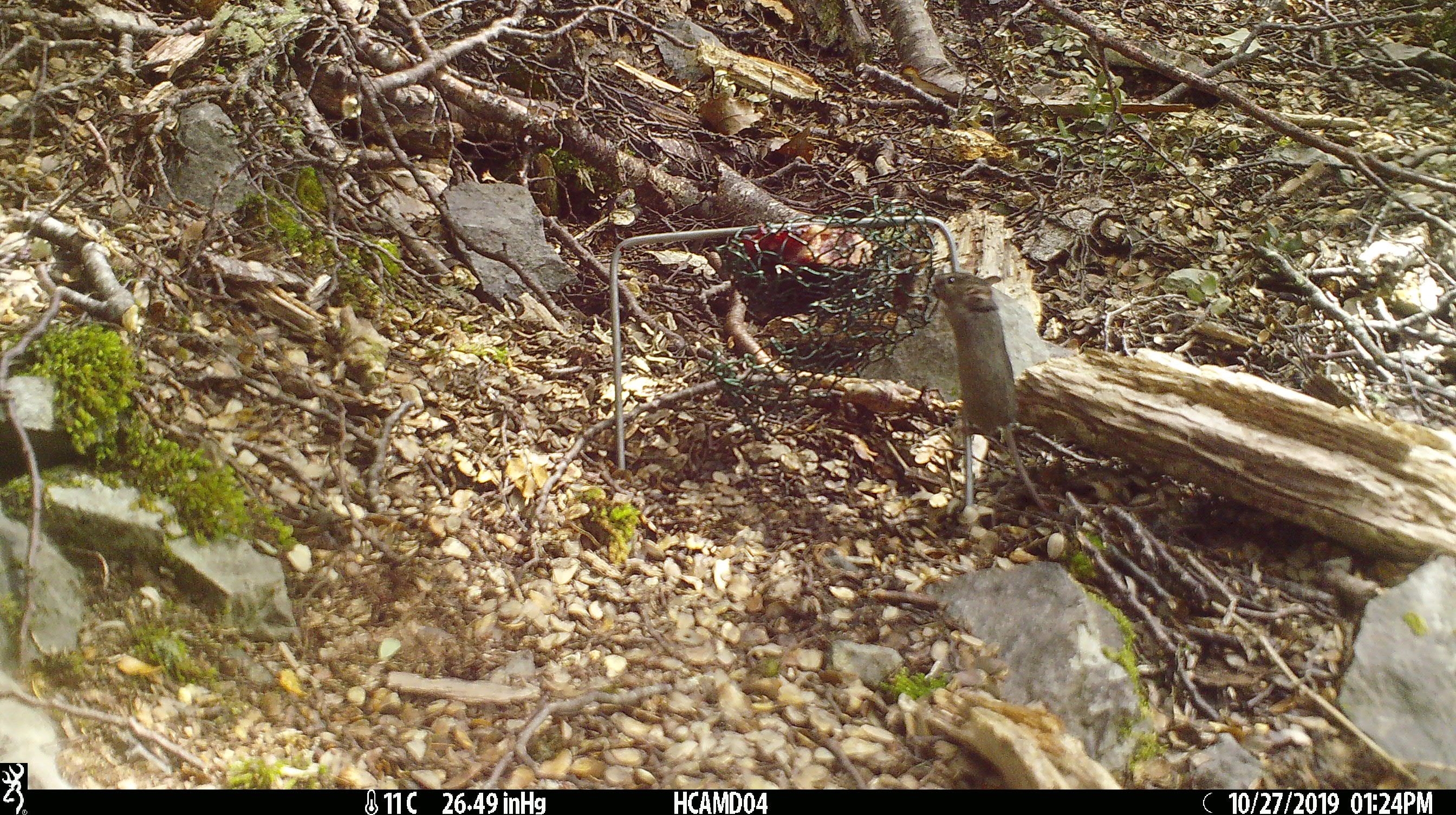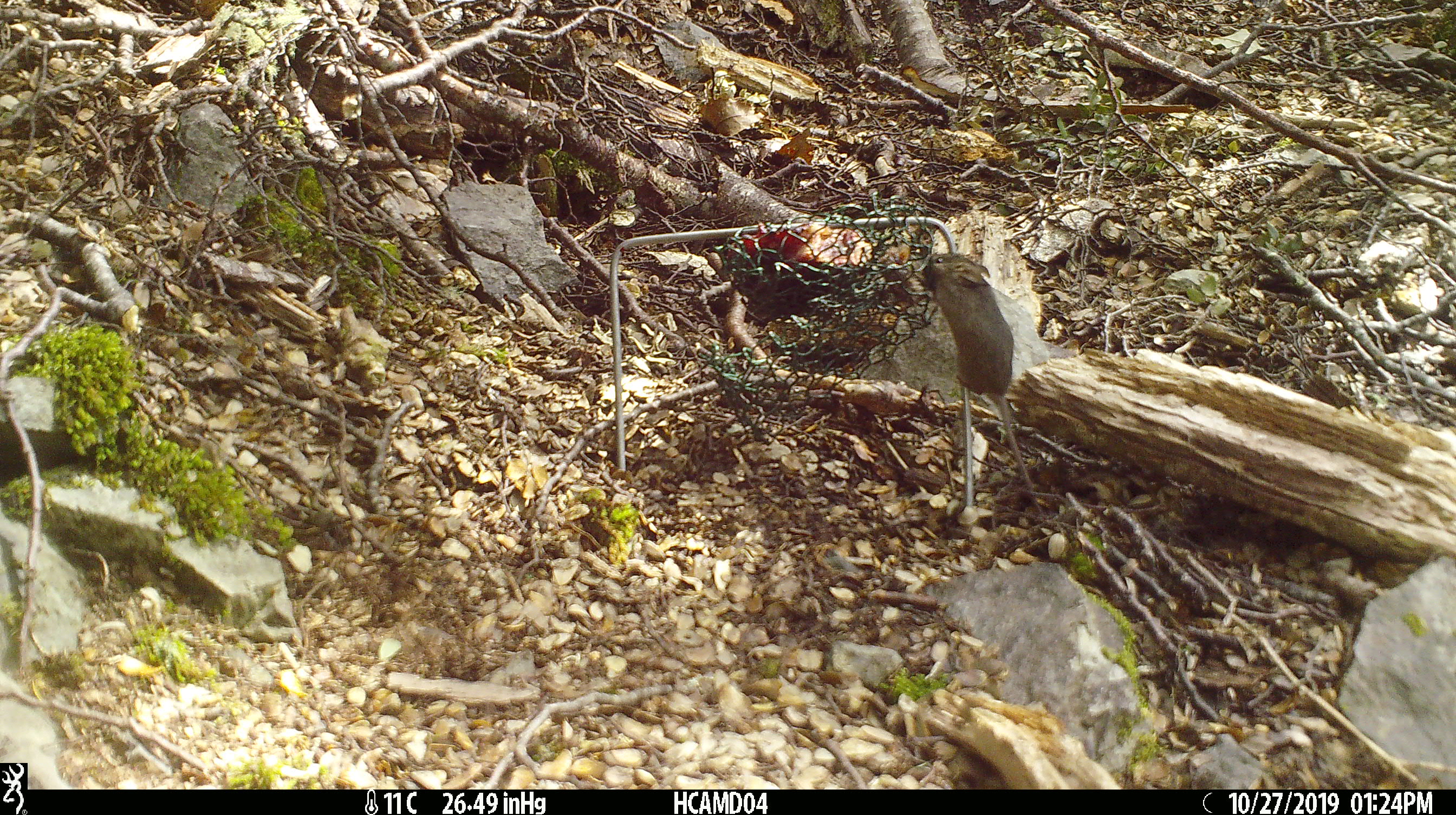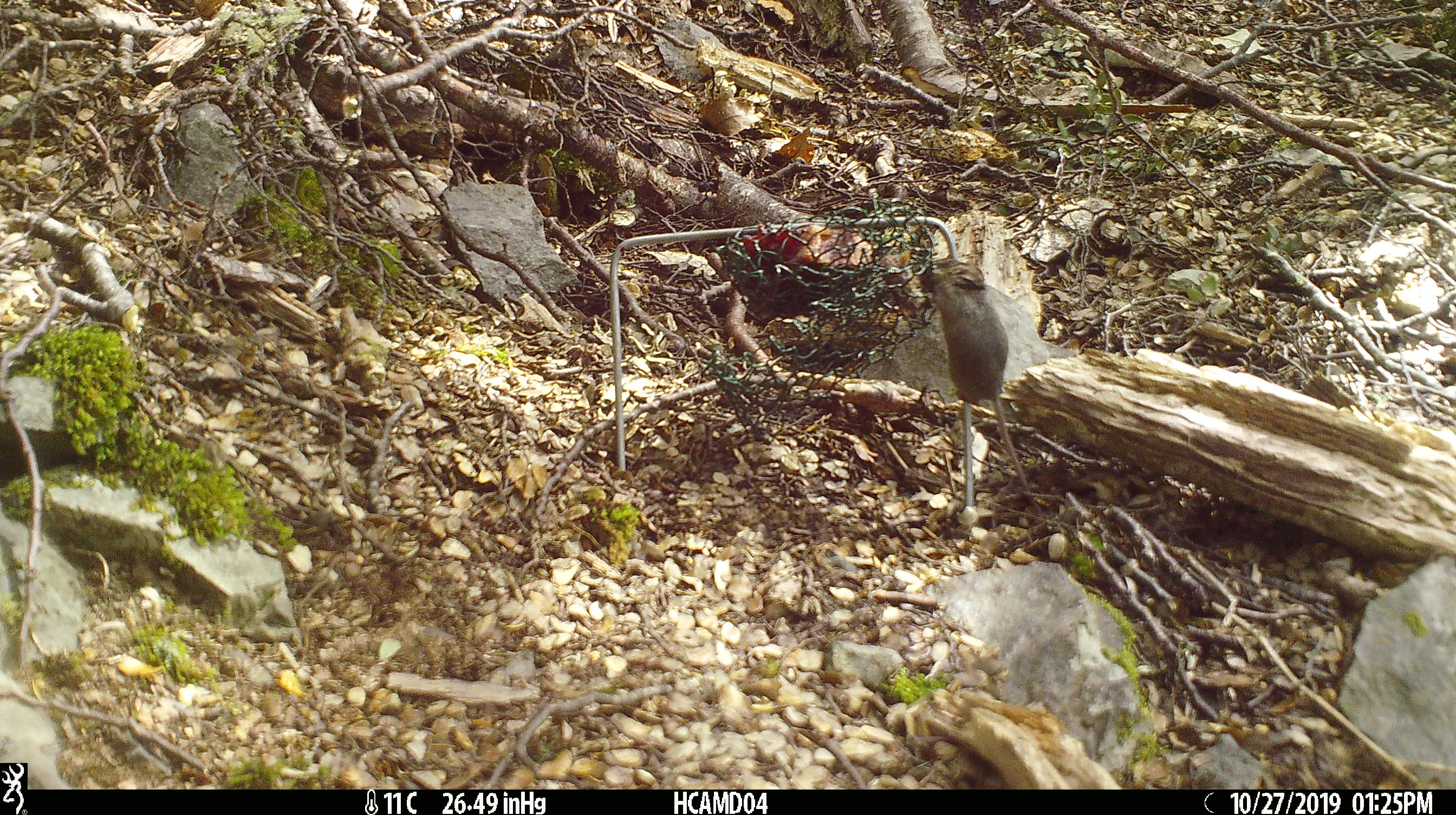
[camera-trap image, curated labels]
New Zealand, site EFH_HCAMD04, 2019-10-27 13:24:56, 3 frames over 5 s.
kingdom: Animalia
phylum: Chordata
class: Mammalia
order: Rodentia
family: Muridae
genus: Mus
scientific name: Mus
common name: mouse